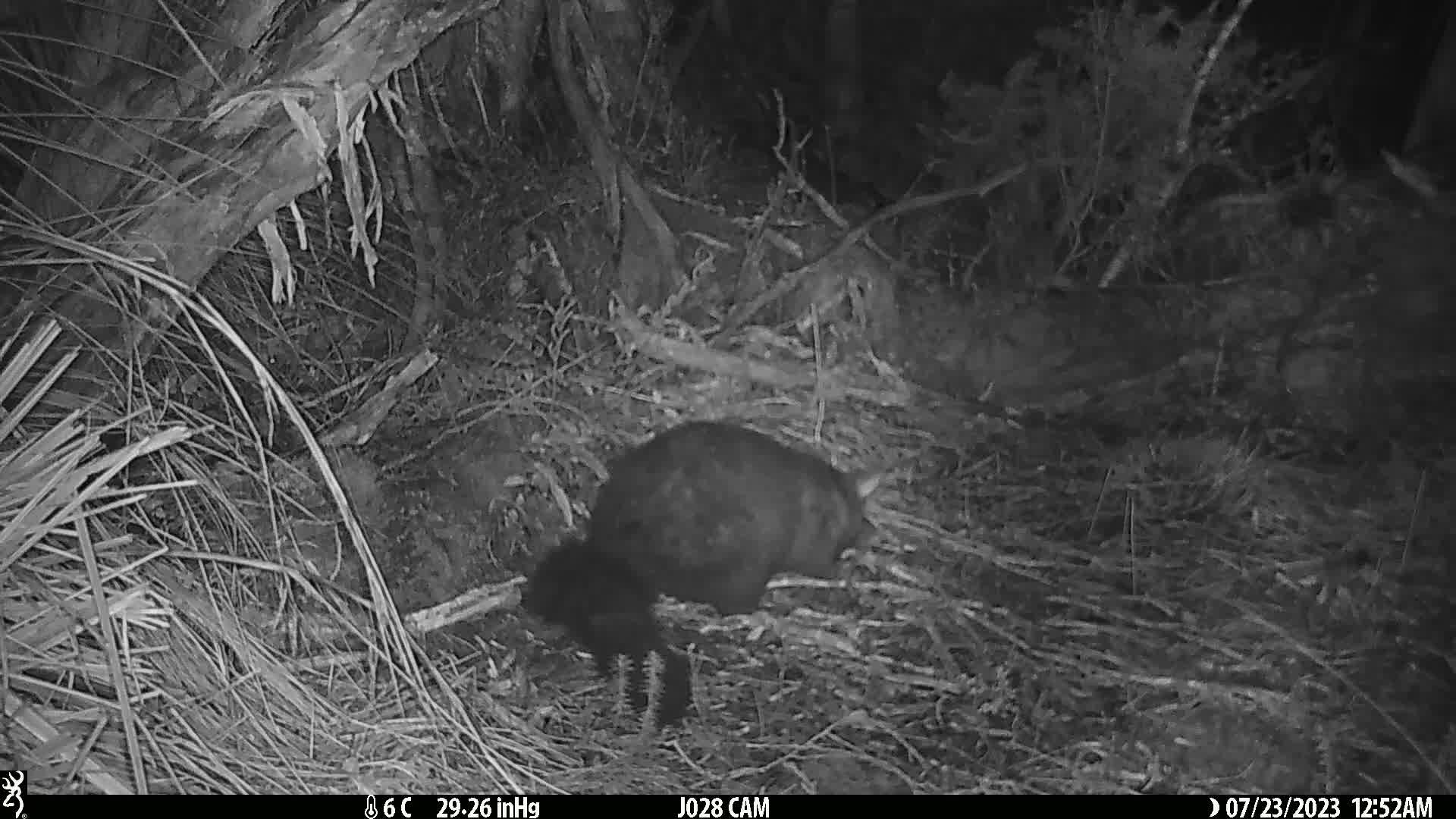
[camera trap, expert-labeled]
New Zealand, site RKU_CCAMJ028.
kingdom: Animalia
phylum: Chordata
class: Mammalia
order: Diprotodontia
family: Phalangeridae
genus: Trichosurus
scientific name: Trichosurus vulpecula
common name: common brushtail possum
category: possum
Possum (common brushtail possum) (Trichosurus vulpecula).